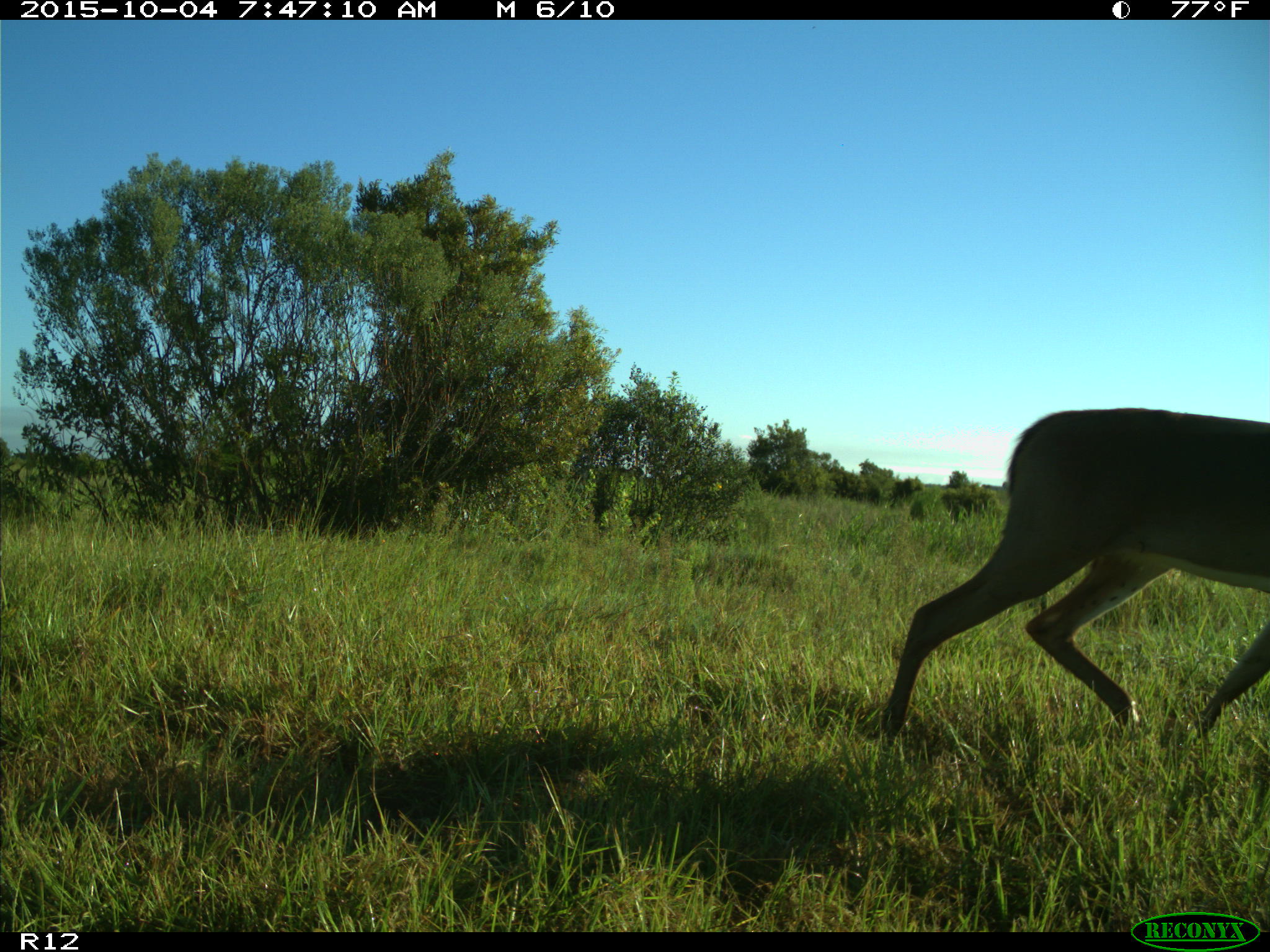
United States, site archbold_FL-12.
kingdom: Animalia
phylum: Chordata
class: Mammalia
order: Artiodactyla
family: Cervidae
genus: Odocoileus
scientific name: Odocoileus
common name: deer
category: unidentified deer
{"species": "unidentified deer (deer) (Odocoileus)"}